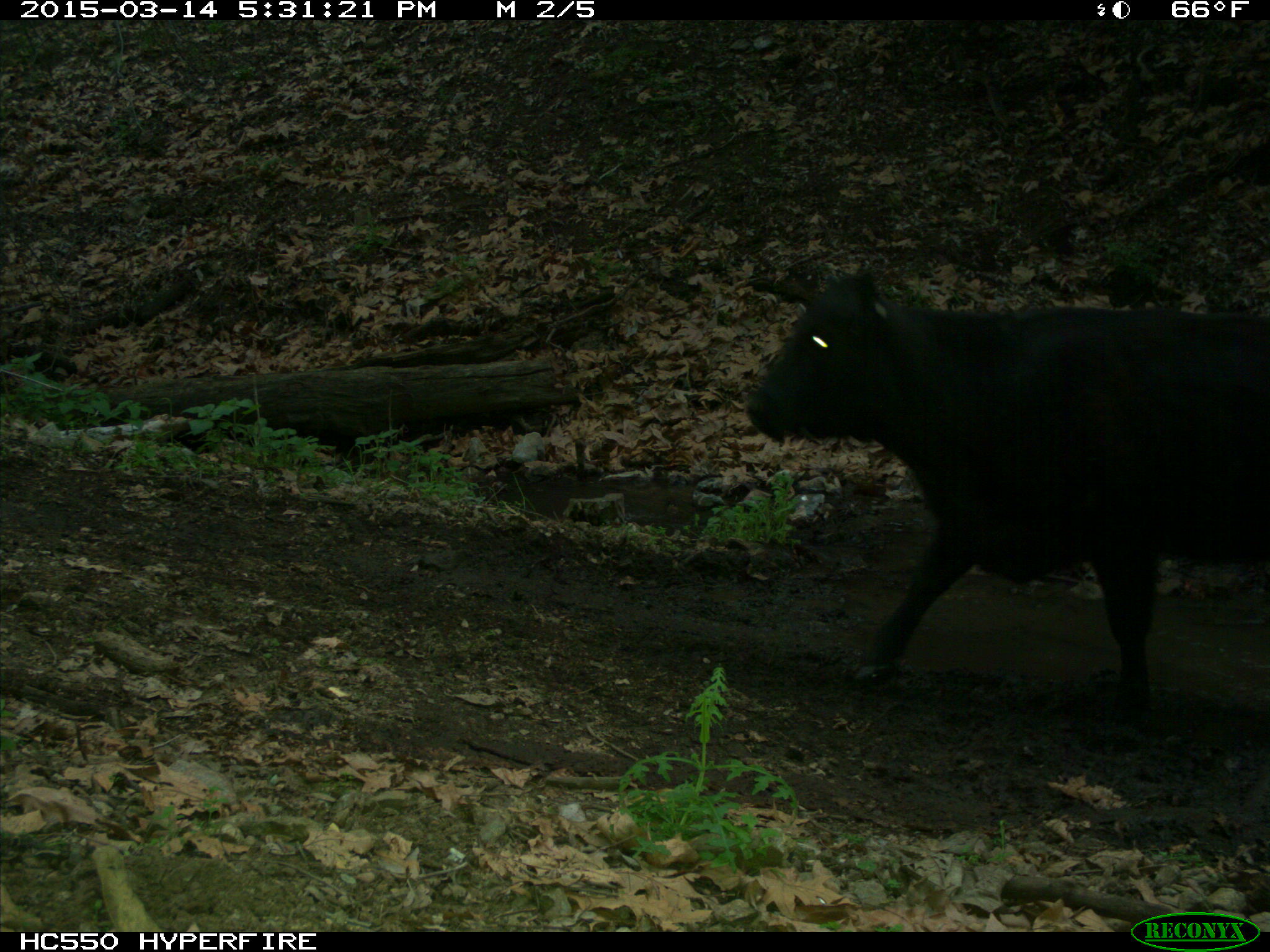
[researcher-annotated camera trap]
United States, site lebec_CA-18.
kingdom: Animalia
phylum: Chordata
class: Mammalia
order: Artiodactyla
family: Bovidae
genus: Bos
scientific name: Bos taurus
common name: domestic cow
Bos taurus (domestic cow).